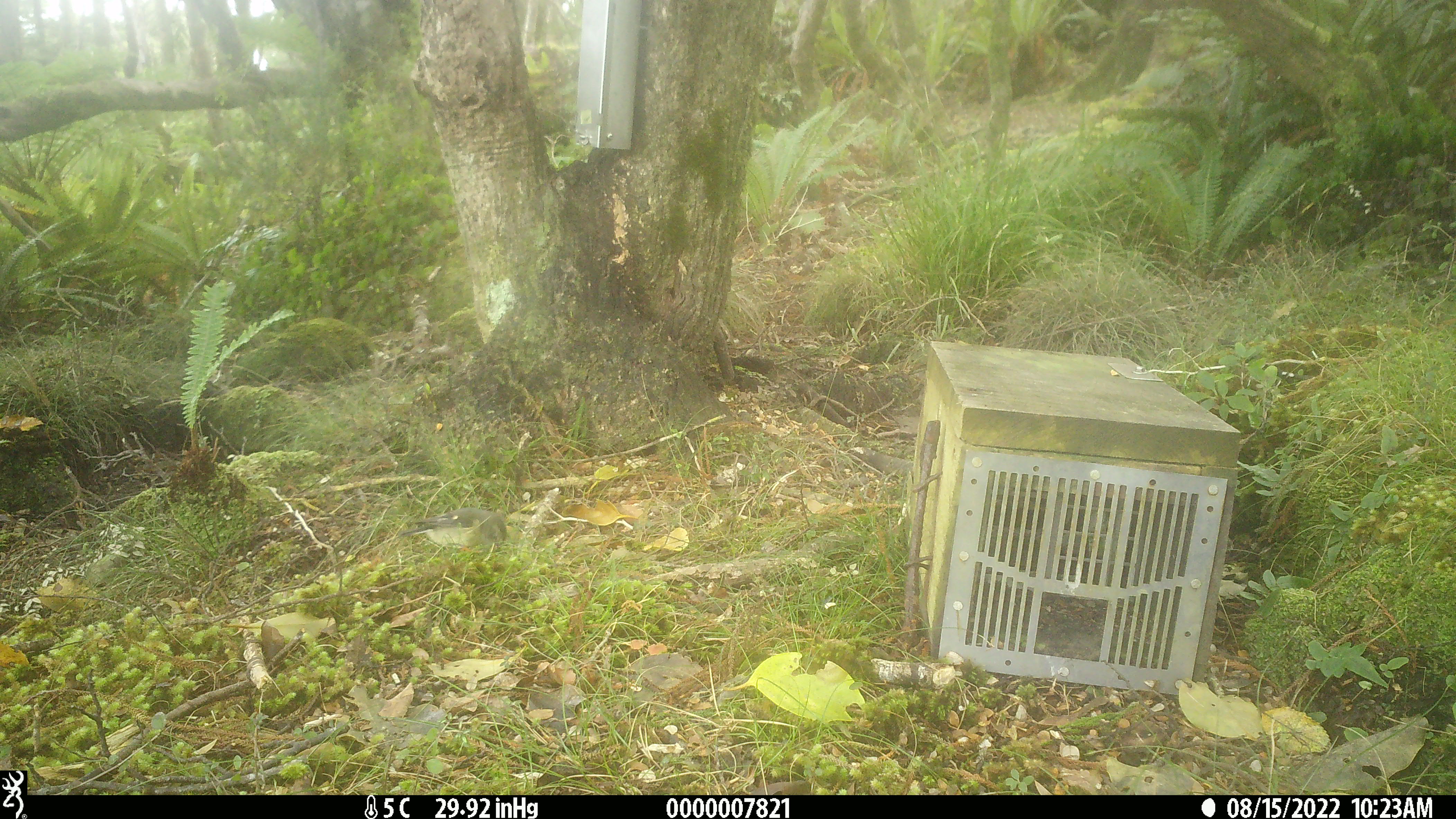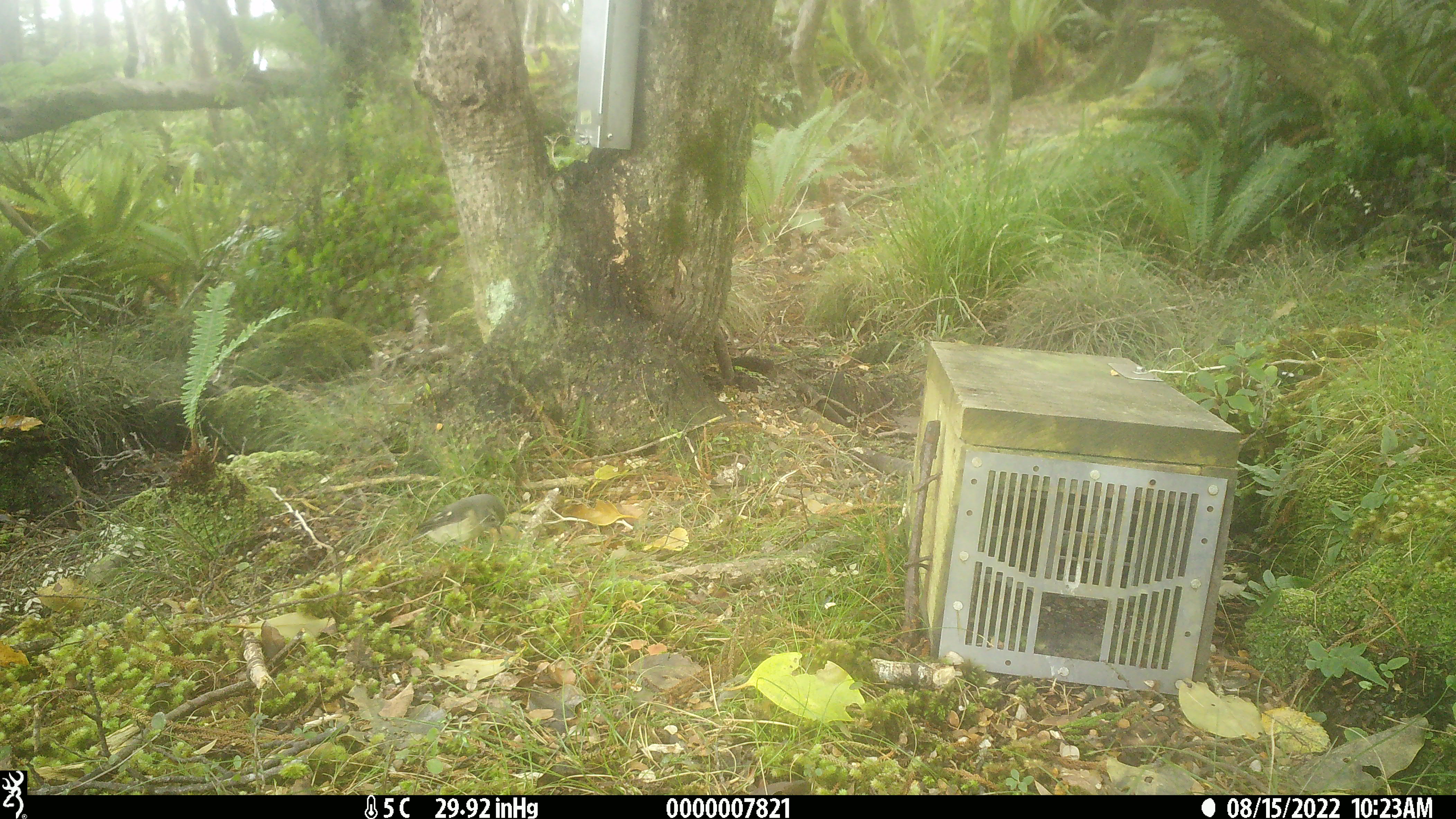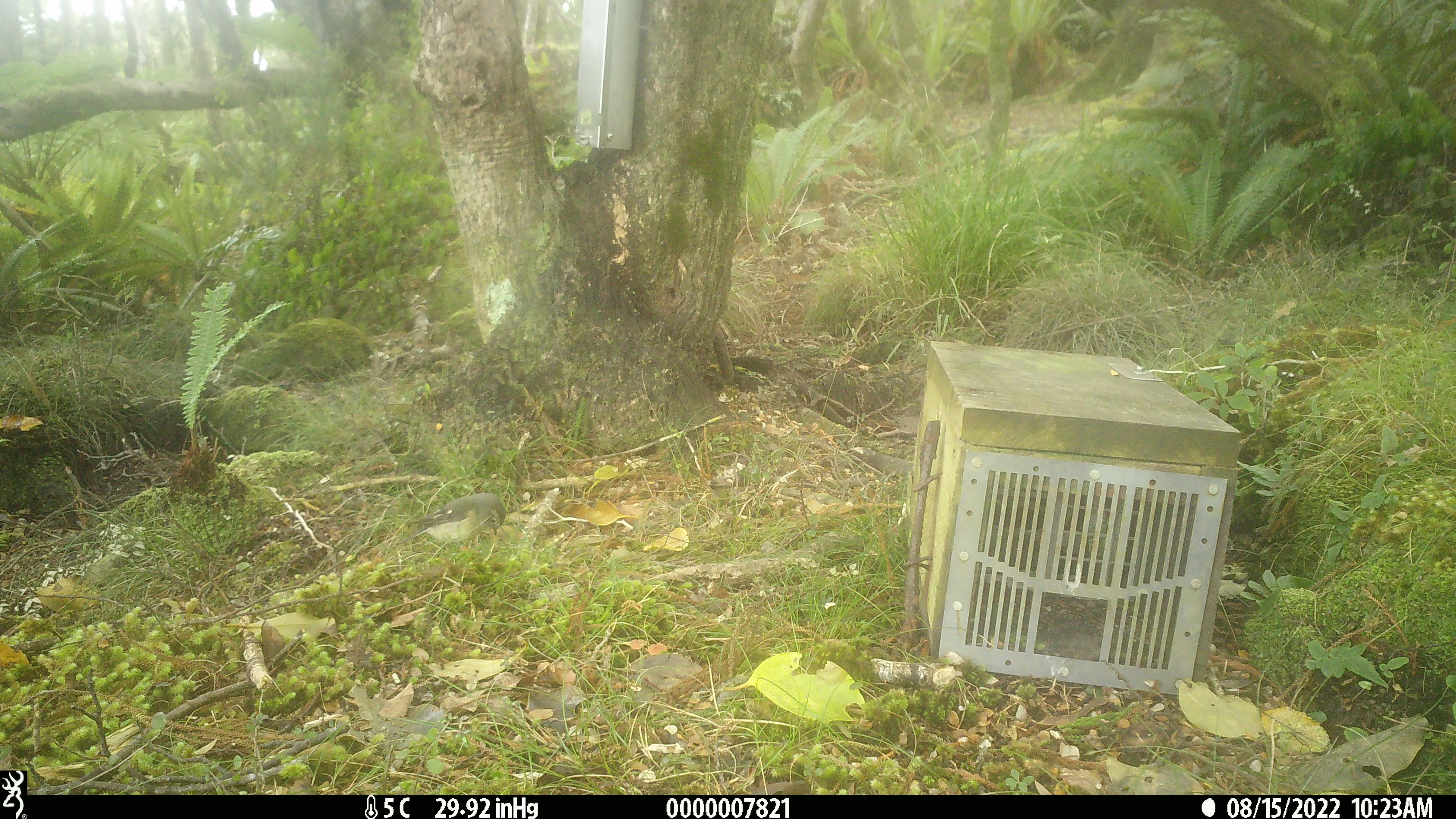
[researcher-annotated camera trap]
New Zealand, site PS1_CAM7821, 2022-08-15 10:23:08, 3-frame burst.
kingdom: Animalia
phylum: Chordata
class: Aves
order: Passeriformes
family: Petroicidae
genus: Petroica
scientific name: Petroica macrocephala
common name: tomtit